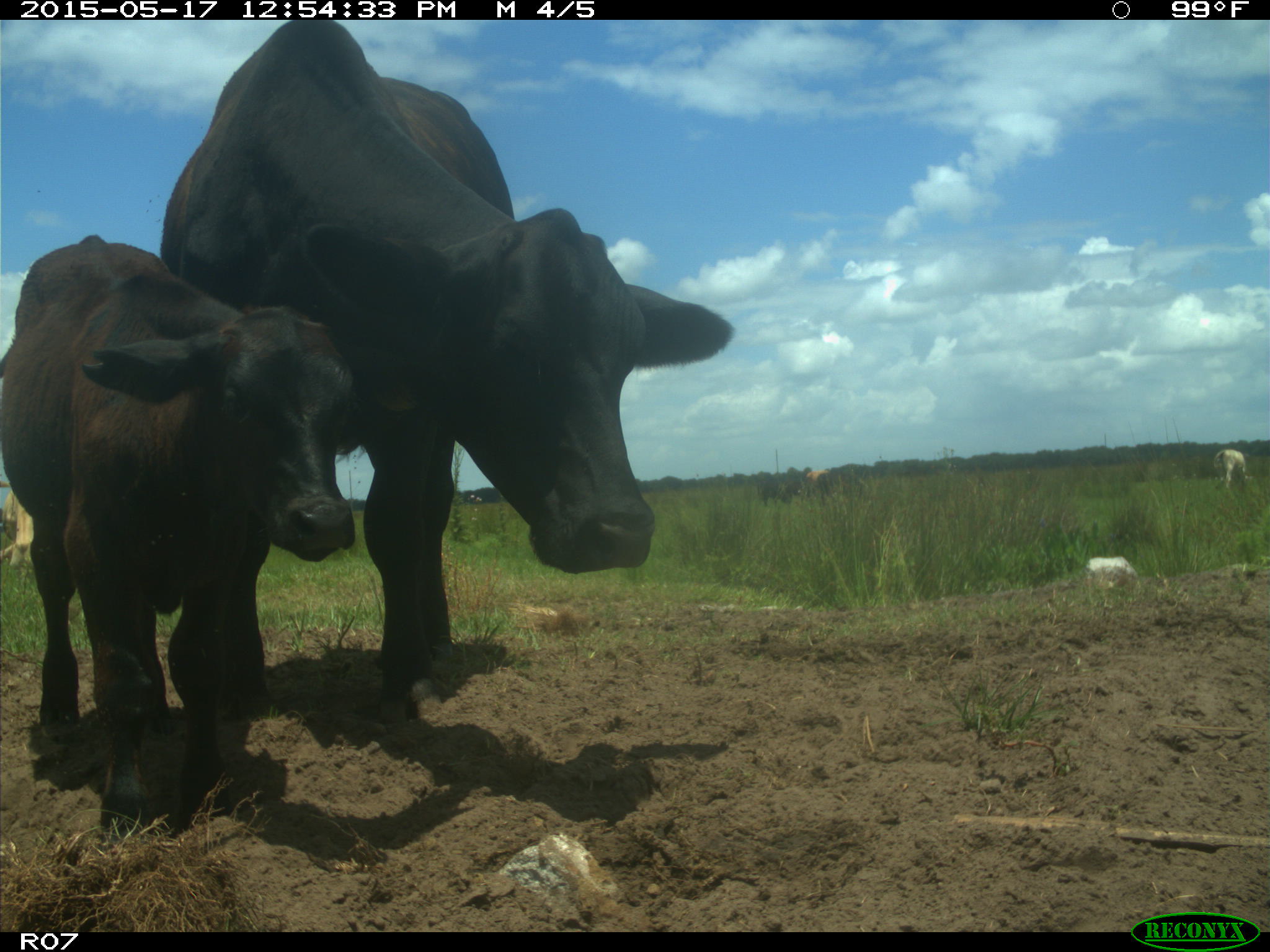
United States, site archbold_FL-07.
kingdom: Animalia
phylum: Chordata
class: Mammalia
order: Artiodactyla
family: Bovidae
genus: Bos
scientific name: Bos taurus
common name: domestic cow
Bos taurus (domestic cow).